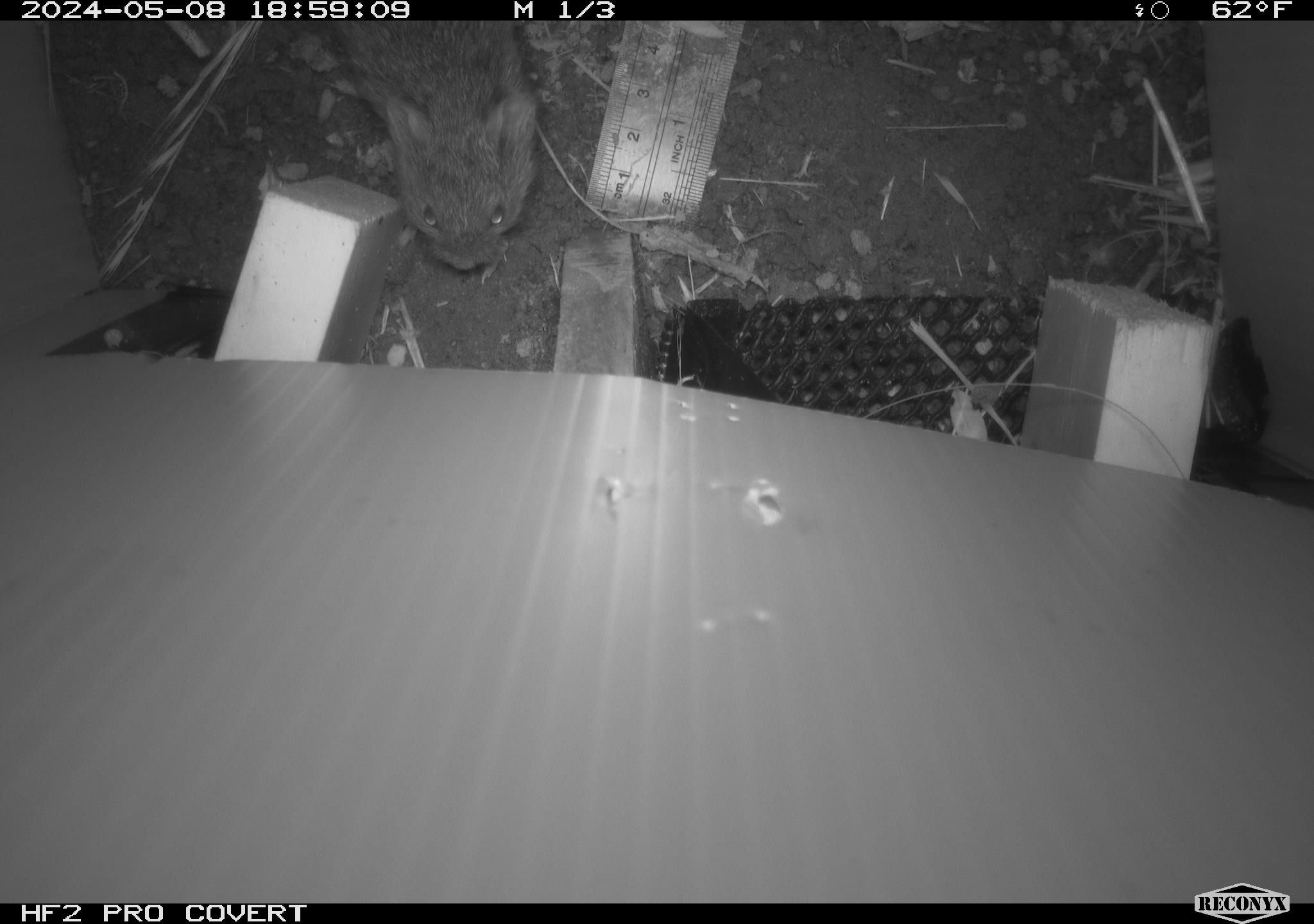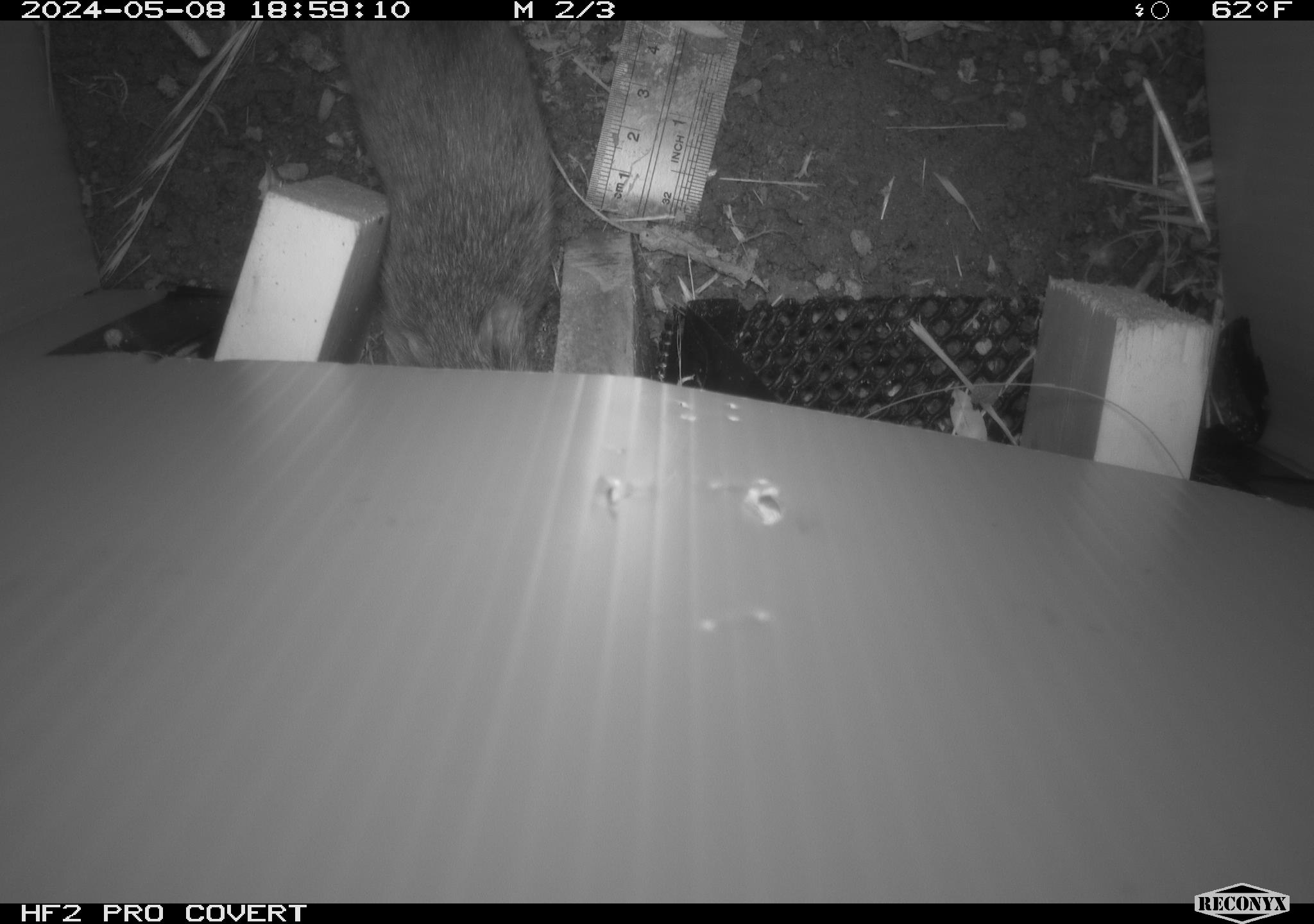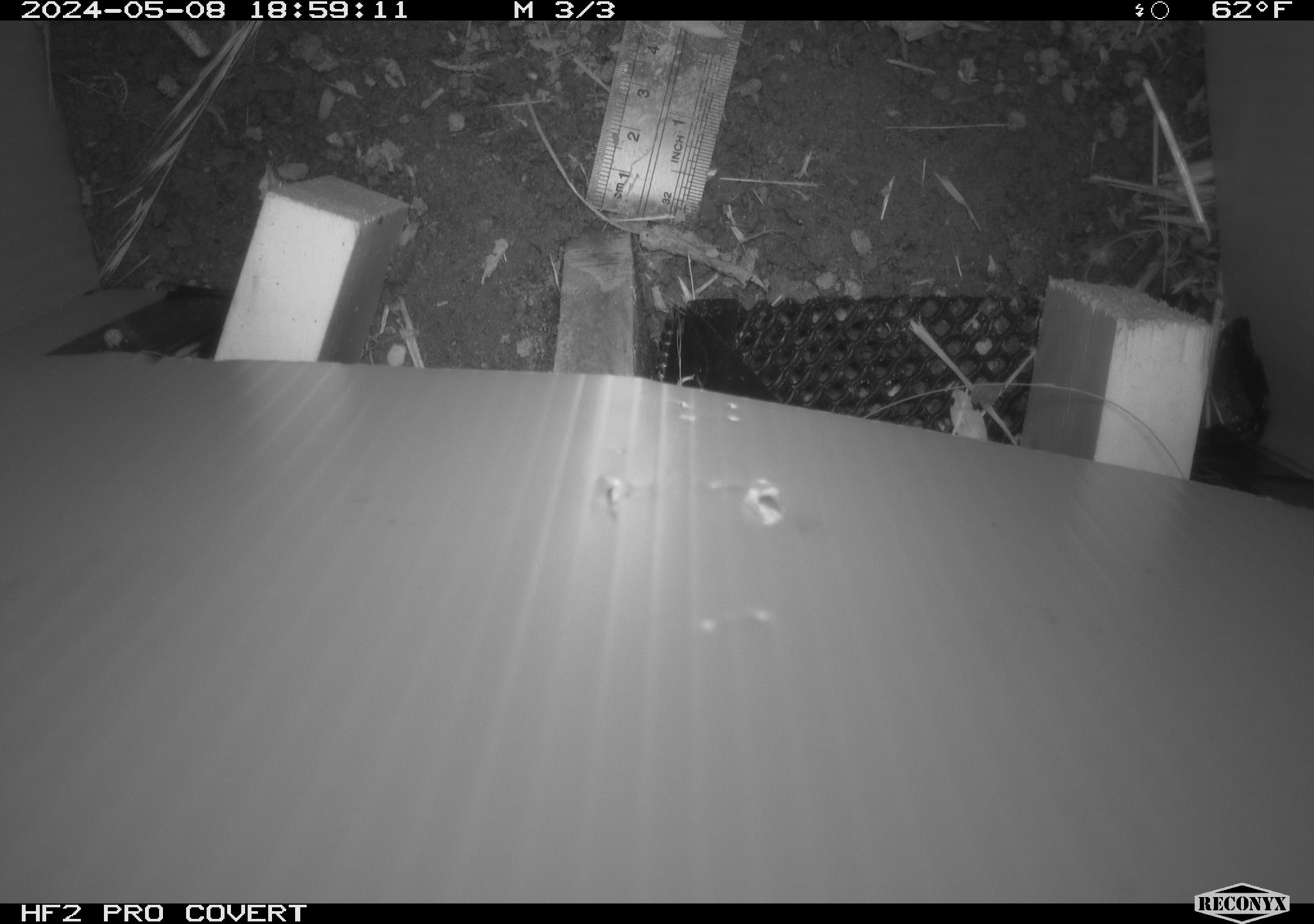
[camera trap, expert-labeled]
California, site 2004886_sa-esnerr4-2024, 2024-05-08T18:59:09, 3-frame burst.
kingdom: Animalia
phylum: Chordata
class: Mammalia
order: Rodentia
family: Cricetidae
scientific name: Cricetidae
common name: hamsters, voles, lemmings, and allies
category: cricetidae family